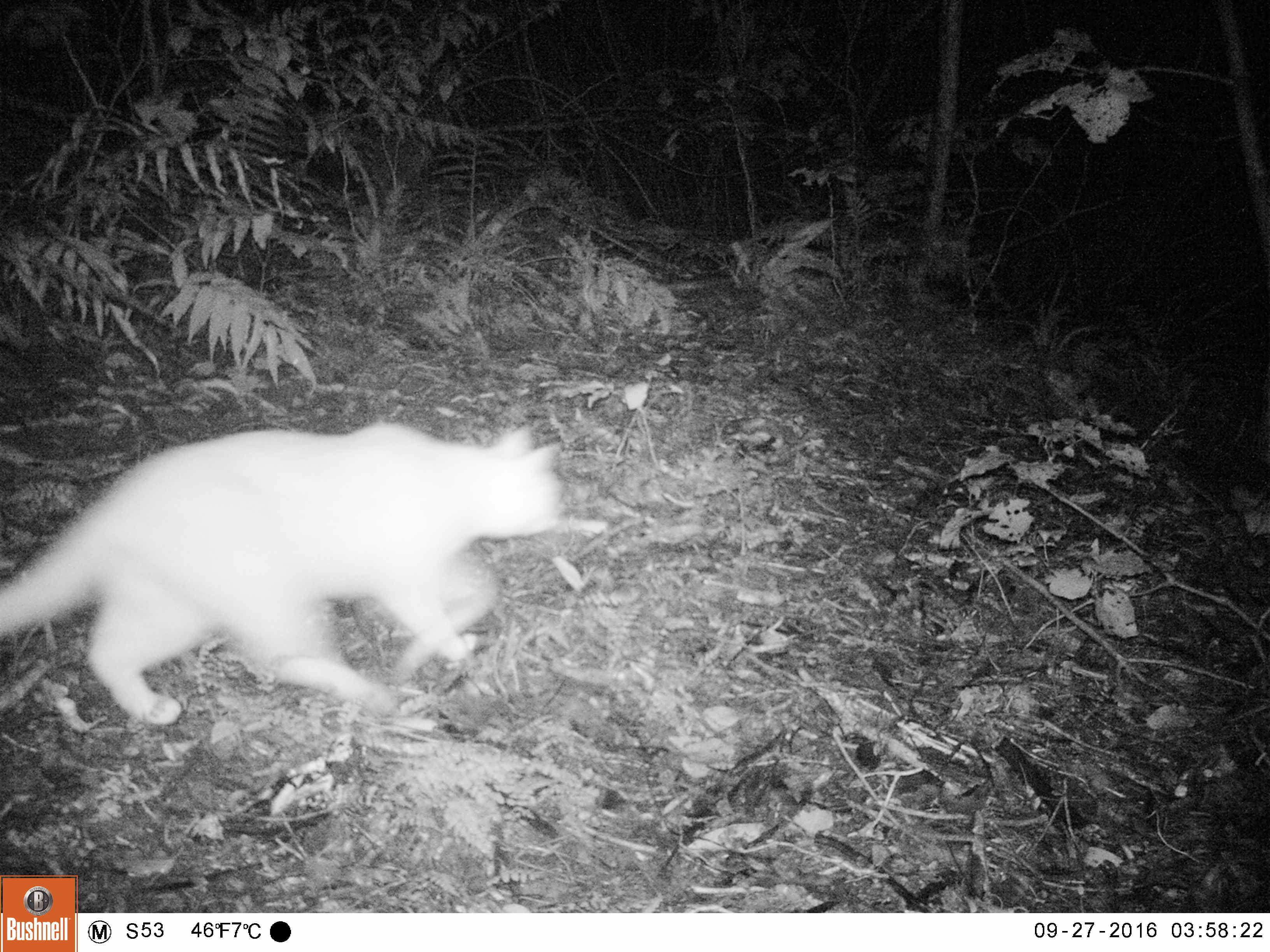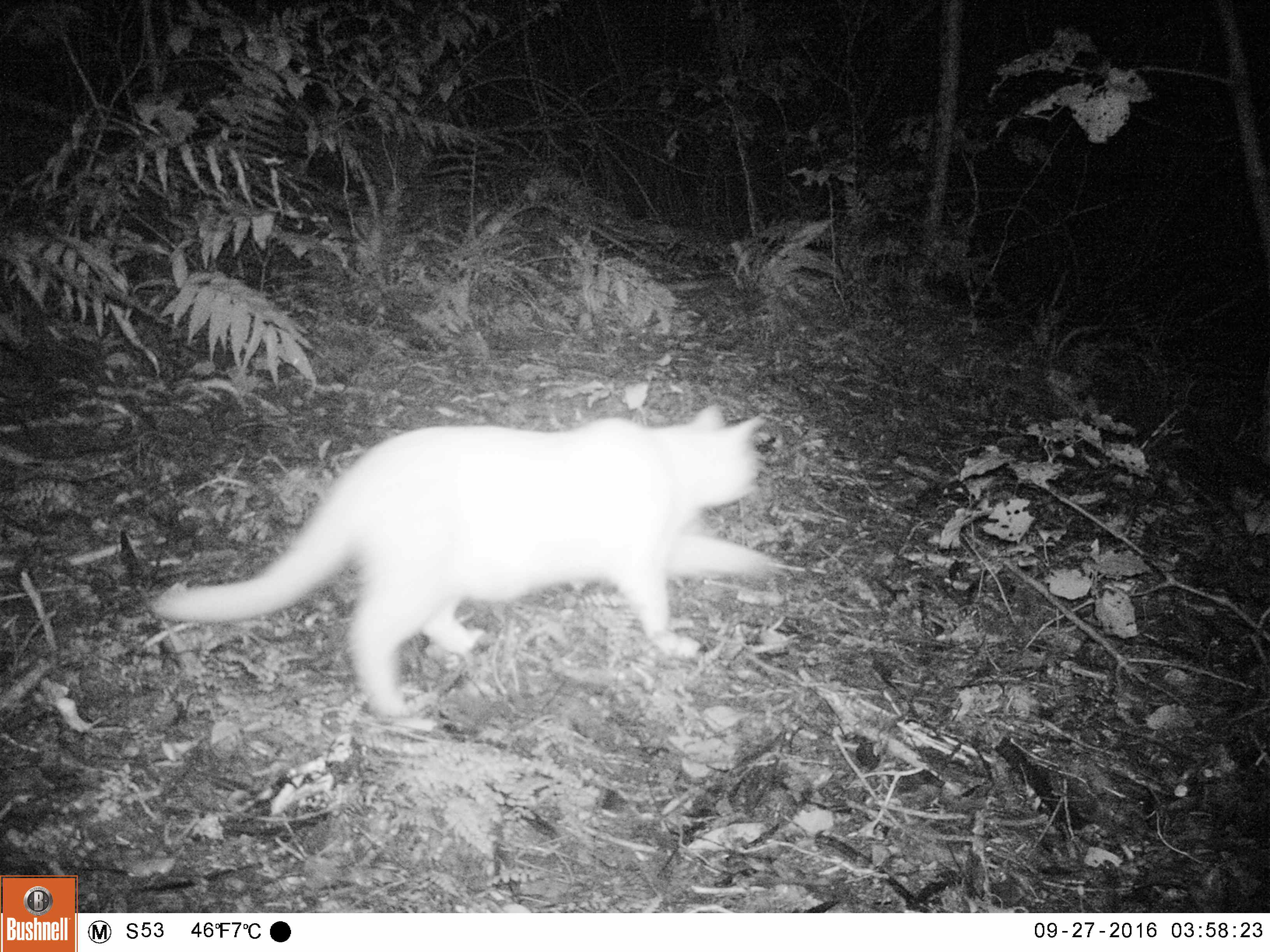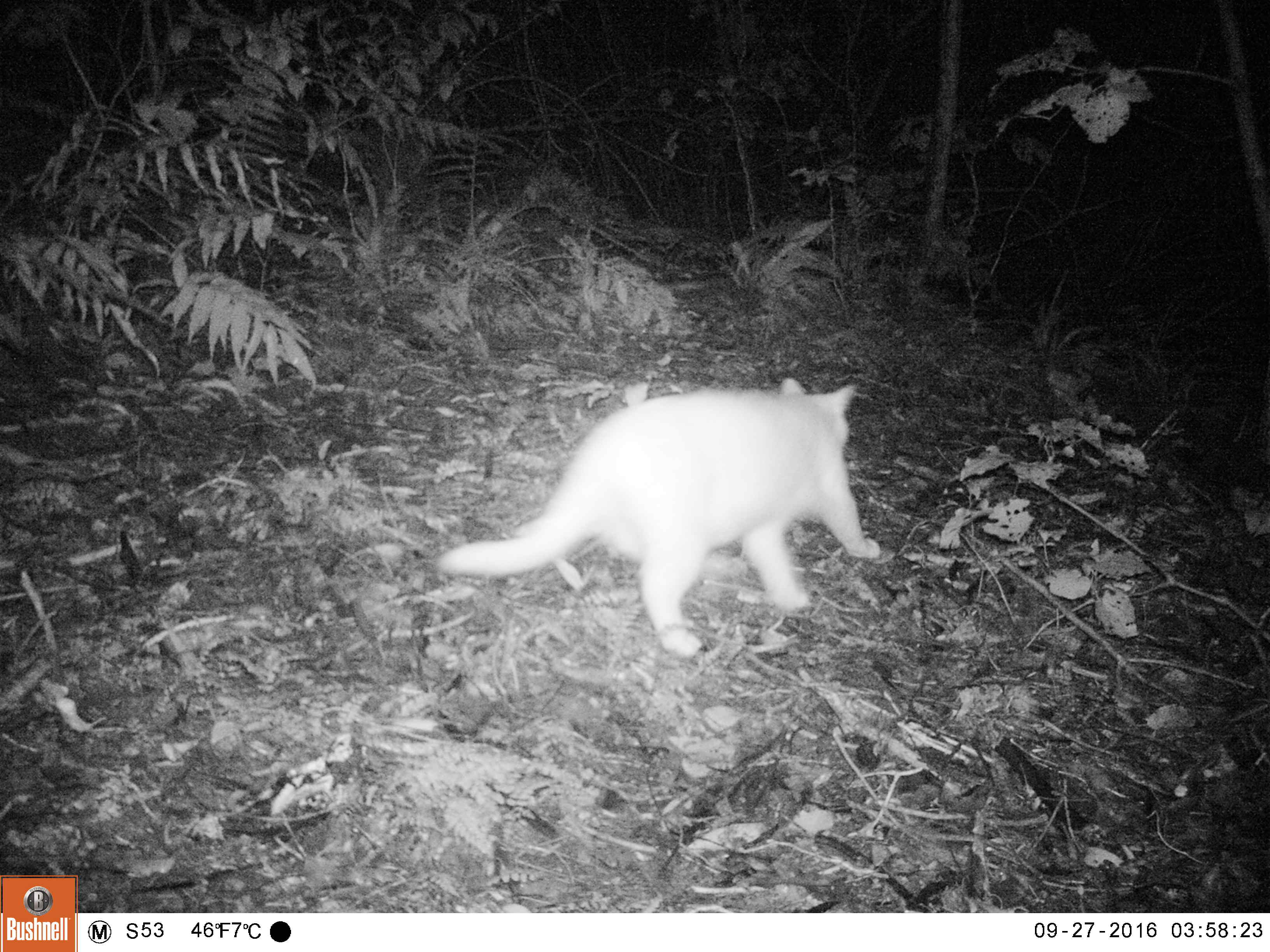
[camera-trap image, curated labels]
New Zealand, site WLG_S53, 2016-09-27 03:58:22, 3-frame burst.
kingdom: Animalia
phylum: Chordata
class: Mammalia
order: Carnivora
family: Felidae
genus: Felis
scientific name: Felis catus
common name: domestic cat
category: cat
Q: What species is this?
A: Cat (domestic cat) (Felis catus).